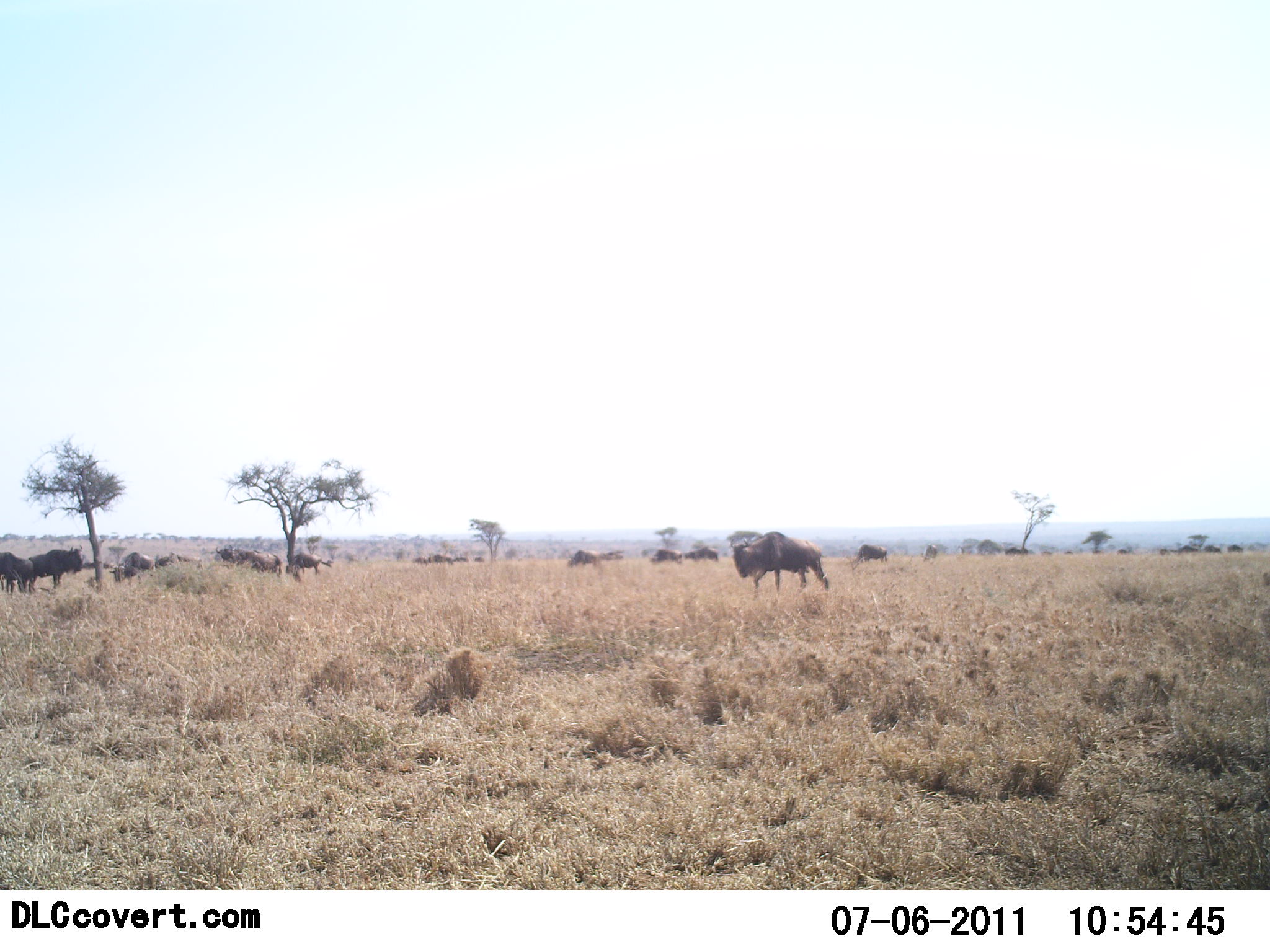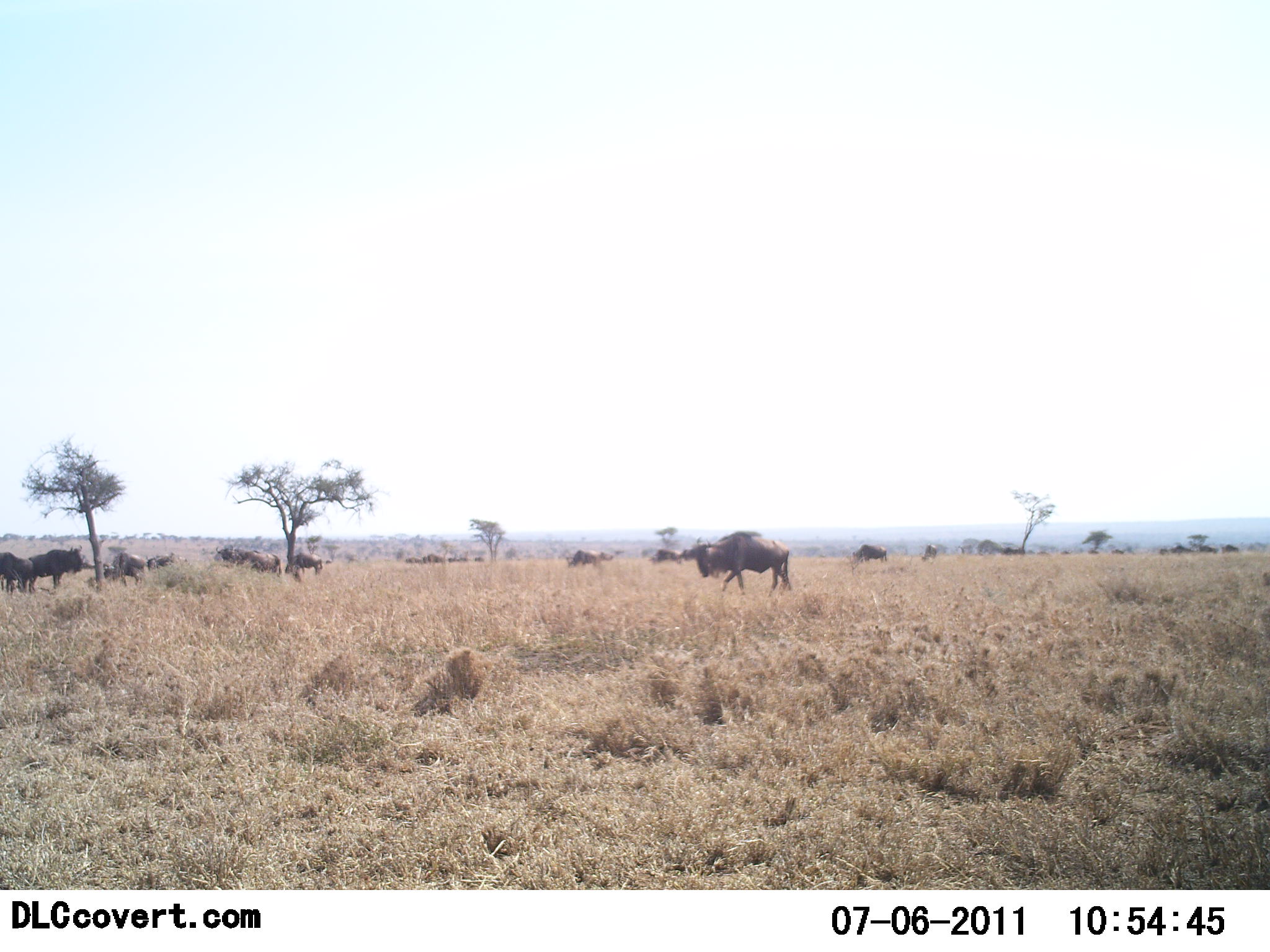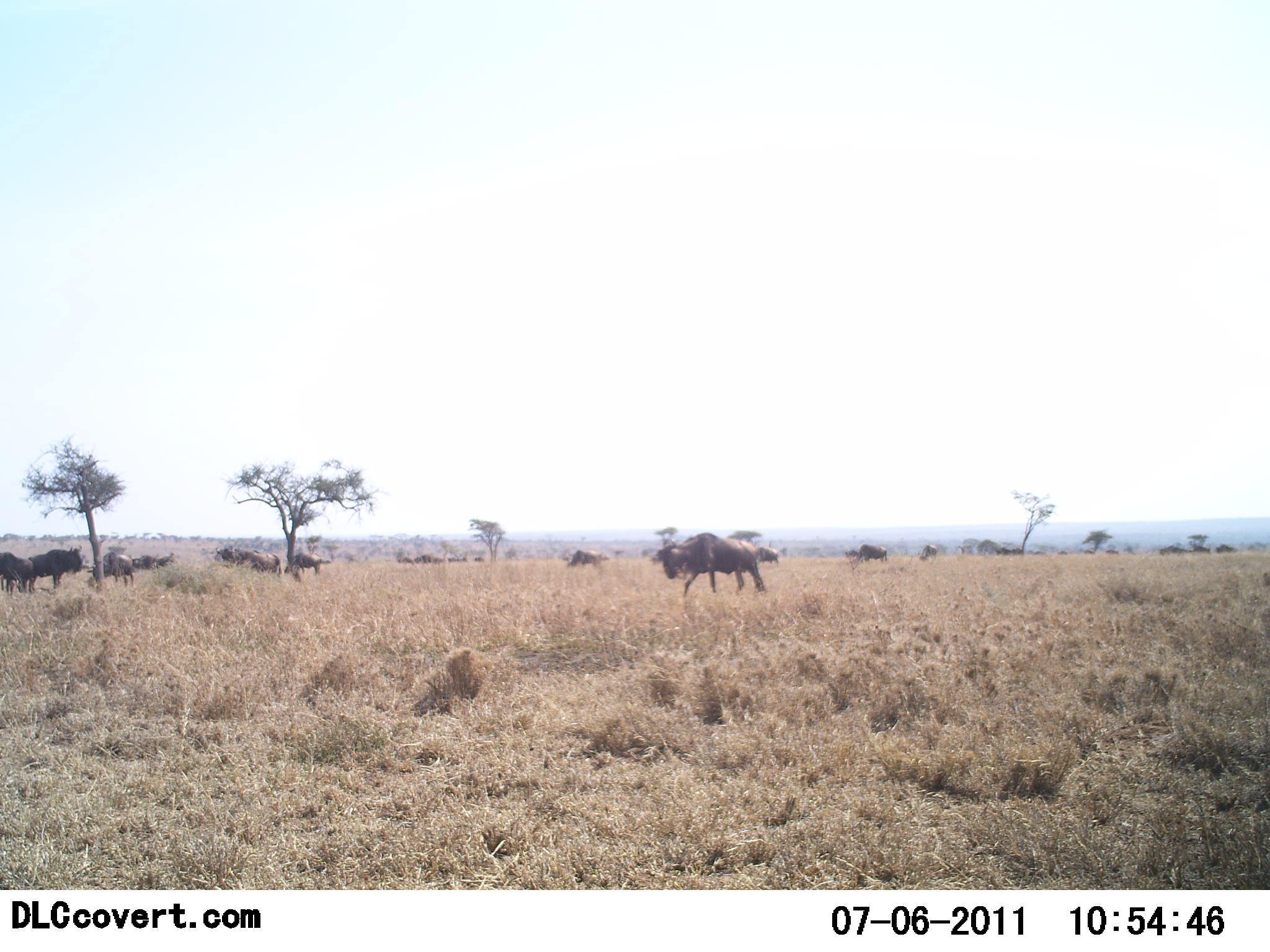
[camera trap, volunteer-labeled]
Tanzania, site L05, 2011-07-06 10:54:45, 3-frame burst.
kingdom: Animalia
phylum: Chordata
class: Mammalia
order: Artiodactyla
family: Bovidae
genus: Connochaetes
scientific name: Connochaetes taurinus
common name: blue wildebeest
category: wildebeest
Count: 11-50.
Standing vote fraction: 70%.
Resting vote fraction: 10%.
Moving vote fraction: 90%.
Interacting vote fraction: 10%.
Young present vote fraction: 0%.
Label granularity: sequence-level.